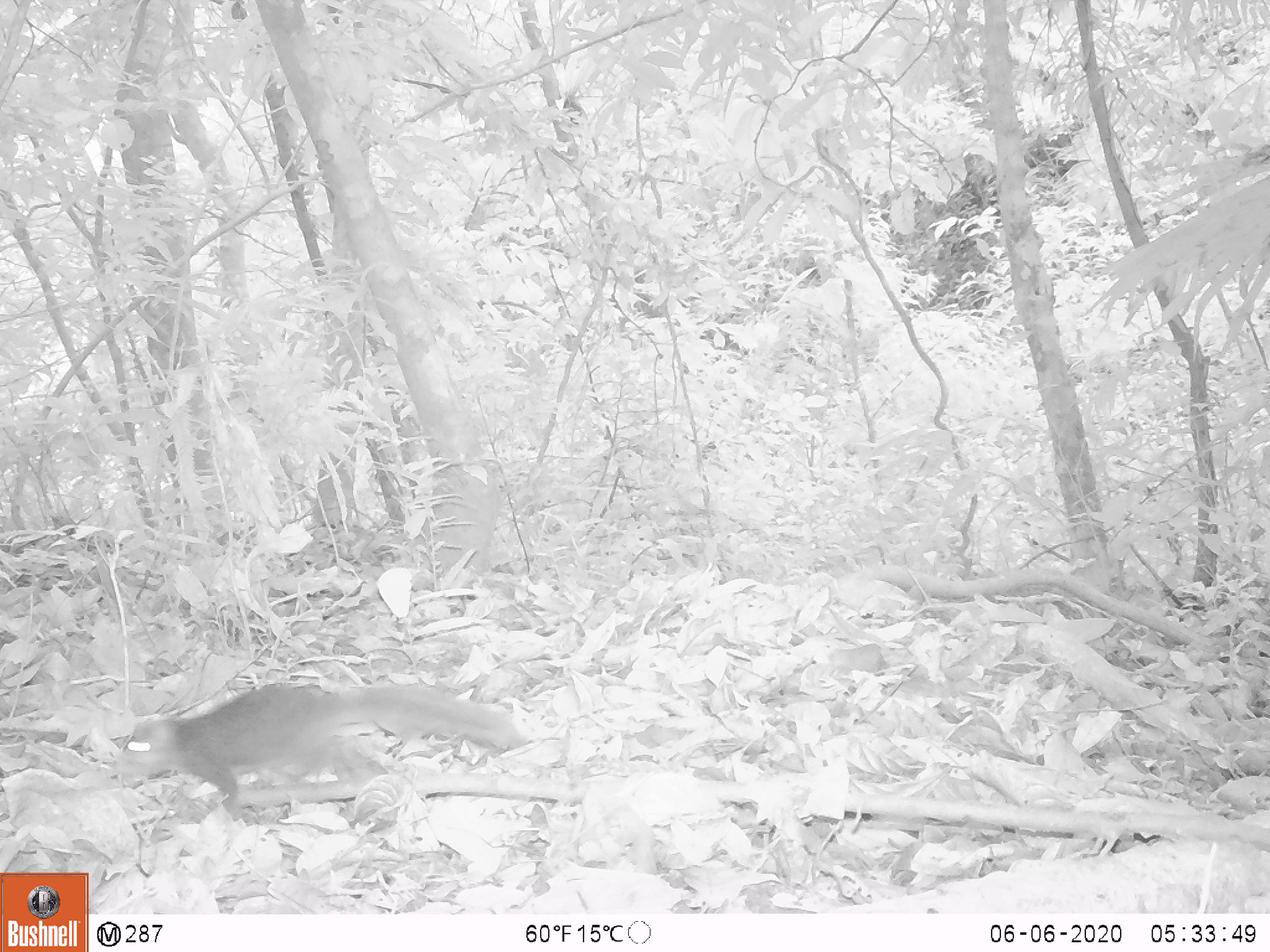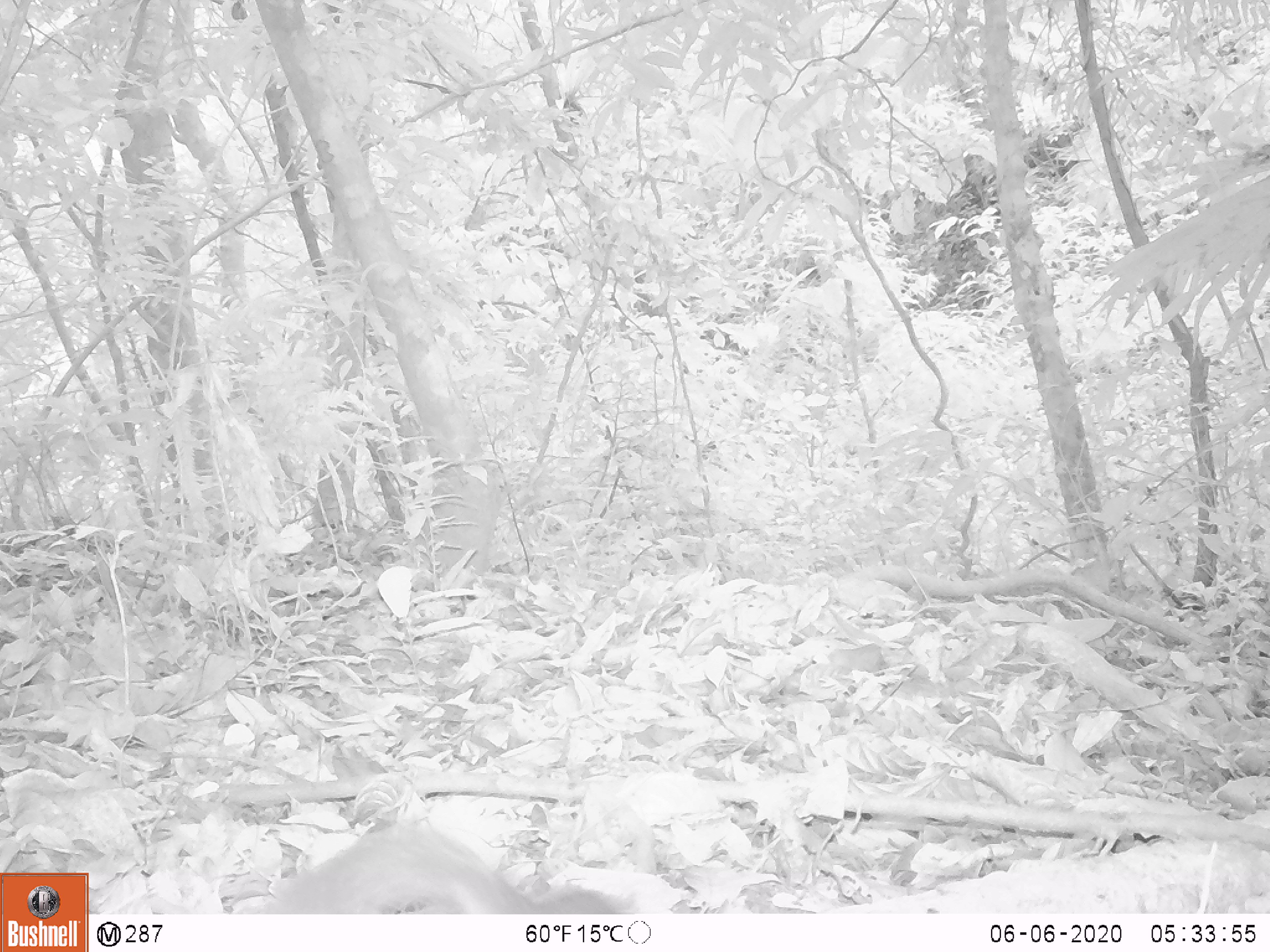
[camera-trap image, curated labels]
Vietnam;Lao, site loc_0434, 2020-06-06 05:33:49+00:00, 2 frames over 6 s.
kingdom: Animalia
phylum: Chordata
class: Mammalia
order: Rodentia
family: Sciuridae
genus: Dremomys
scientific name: Dremomys rufigenis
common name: red-cheeked squirrel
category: red cheeked squirrel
Red cheeked squirrel (red-cheeked squirrel) (Dremomys rufigenis). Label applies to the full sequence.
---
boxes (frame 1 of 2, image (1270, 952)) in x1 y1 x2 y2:
red cheeked squirrel: 110 682 527 820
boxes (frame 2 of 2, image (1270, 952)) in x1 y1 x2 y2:
red cheeked squirrel: 242 821 632 914